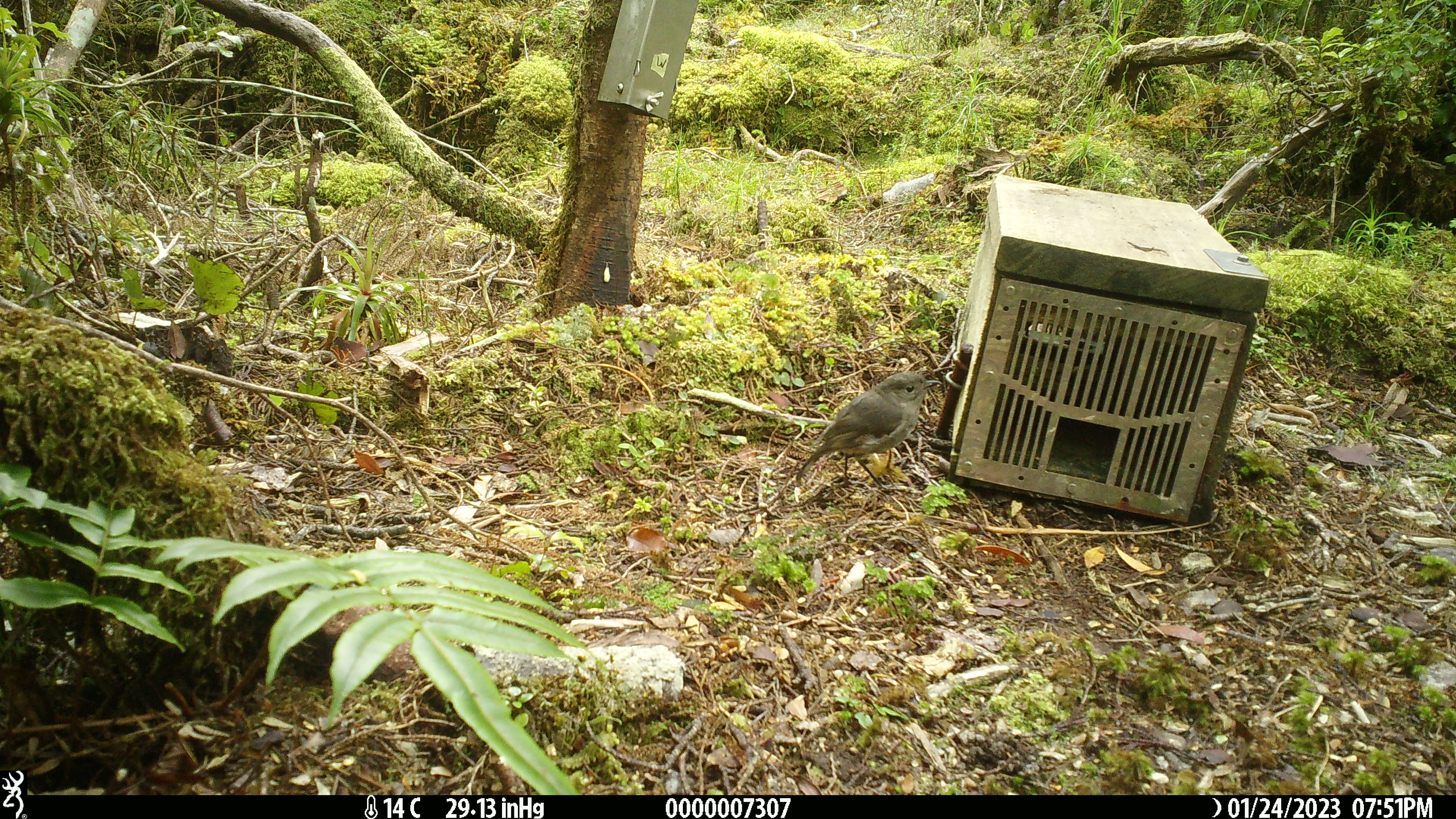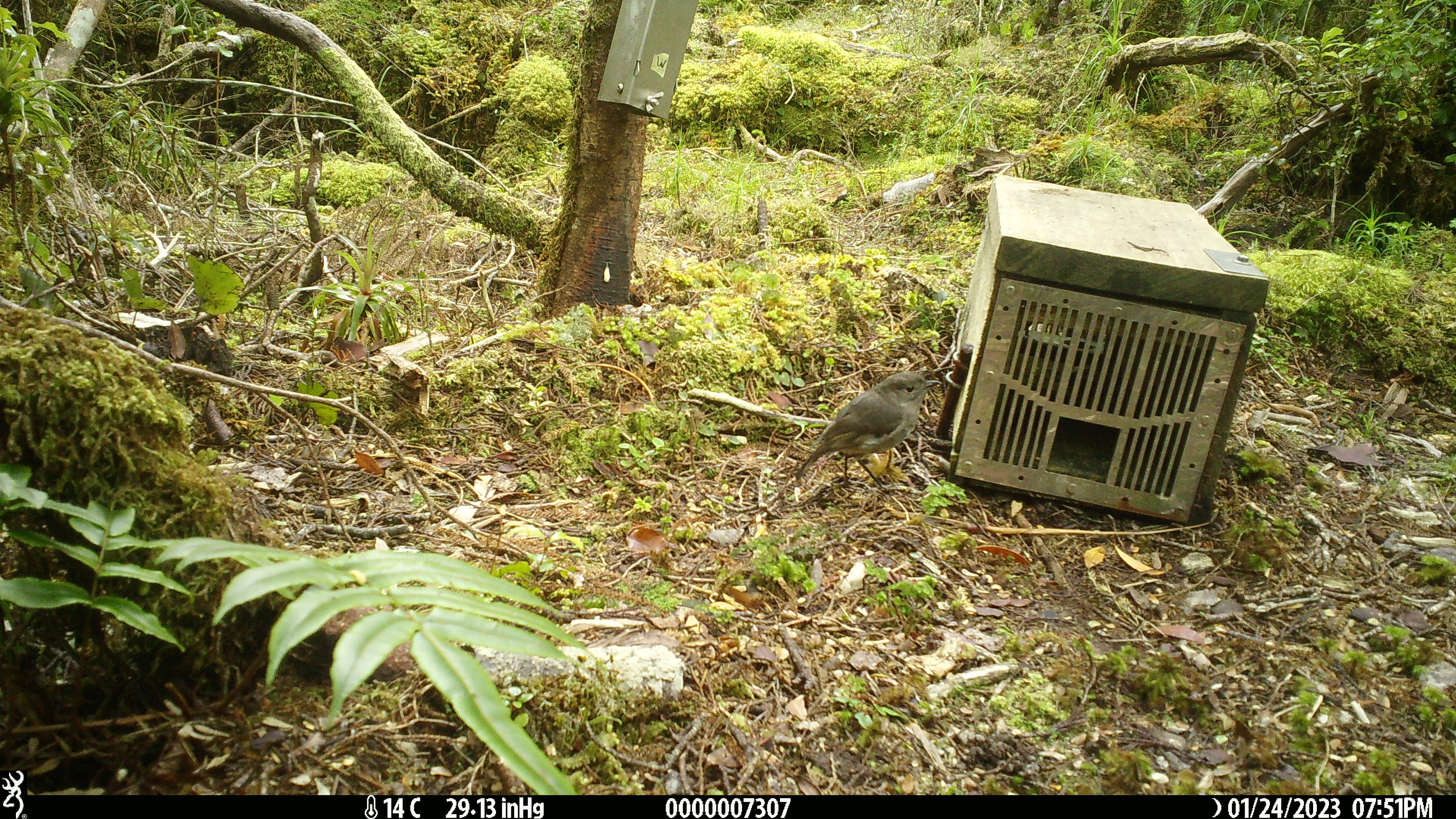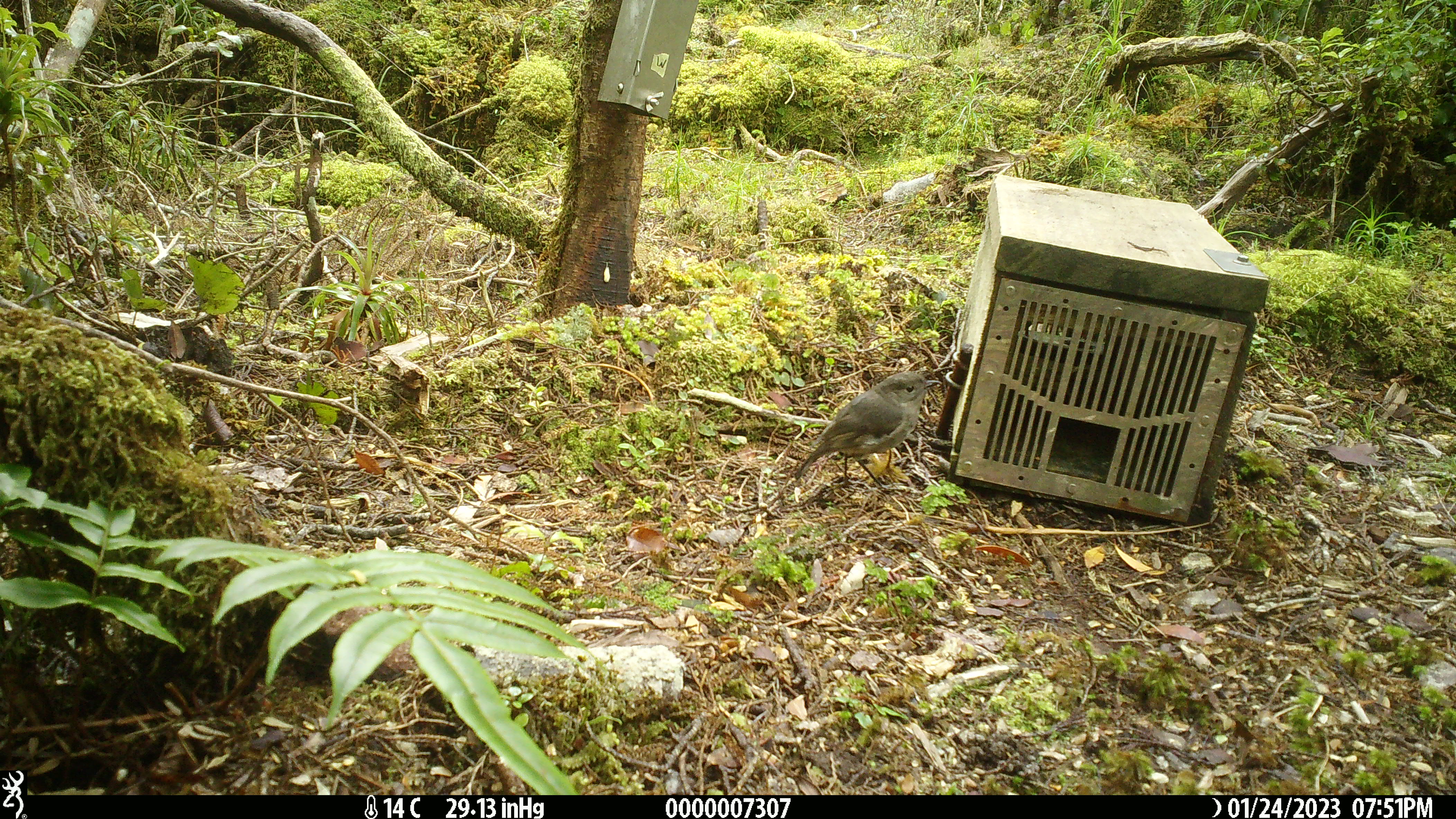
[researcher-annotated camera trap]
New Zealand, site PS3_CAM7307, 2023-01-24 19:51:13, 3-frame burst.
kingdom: Animalia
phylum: Chordata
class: Aves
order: Passeriformes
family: Petroicidae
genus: Petroica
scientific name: Petroica australis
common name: new zealand robin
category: robin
Robin (new zealand robin) (Petroica australis).